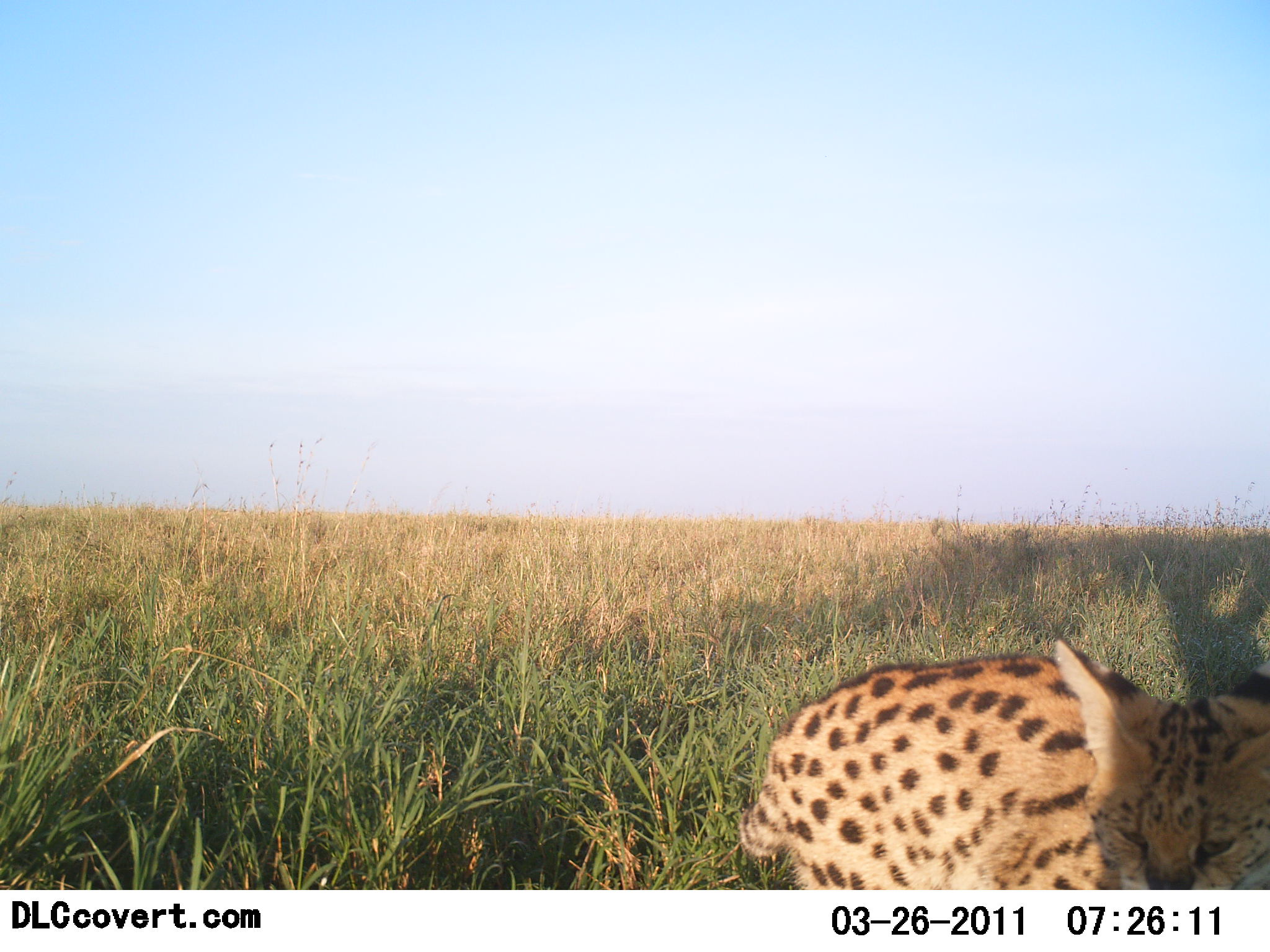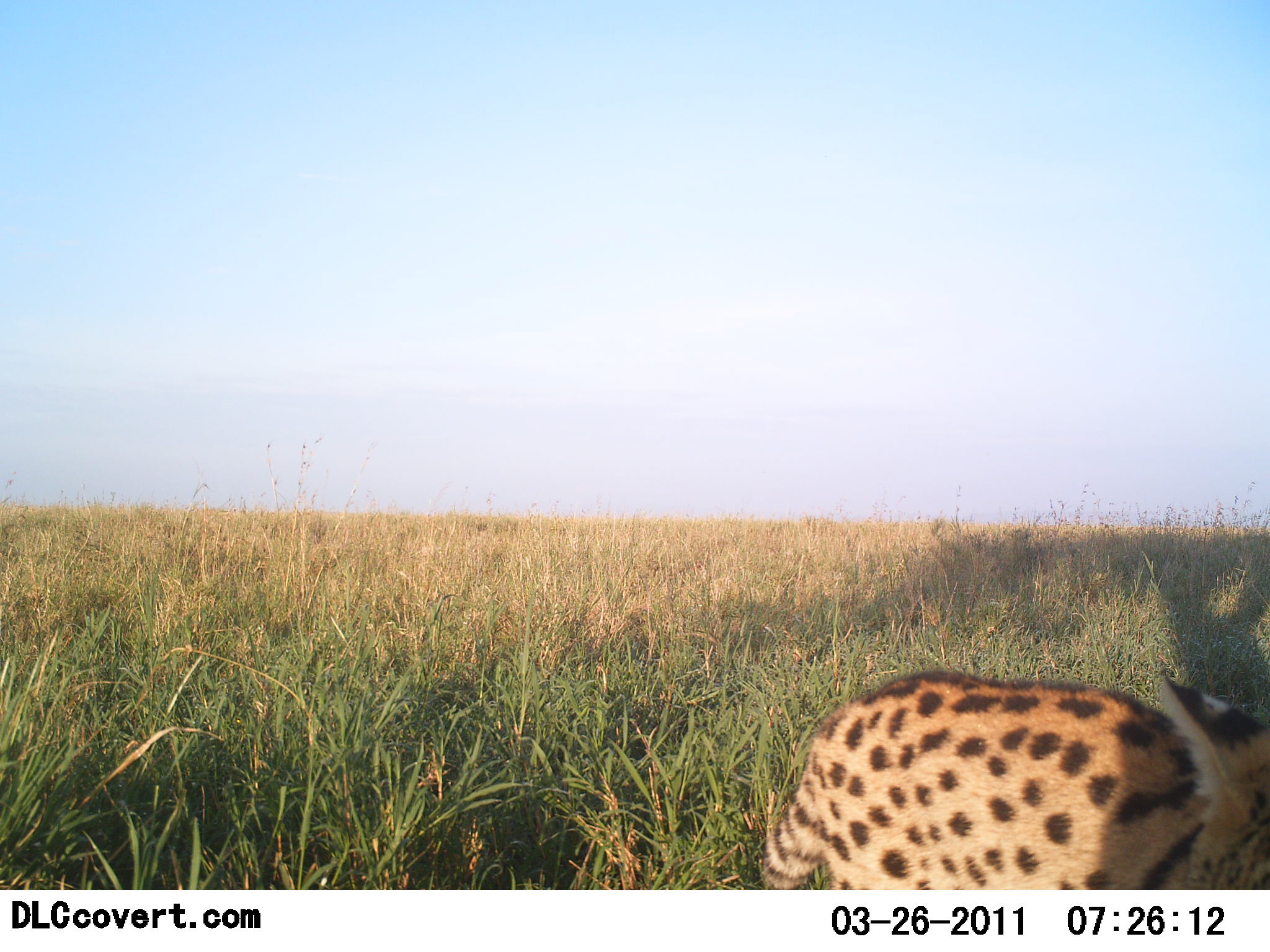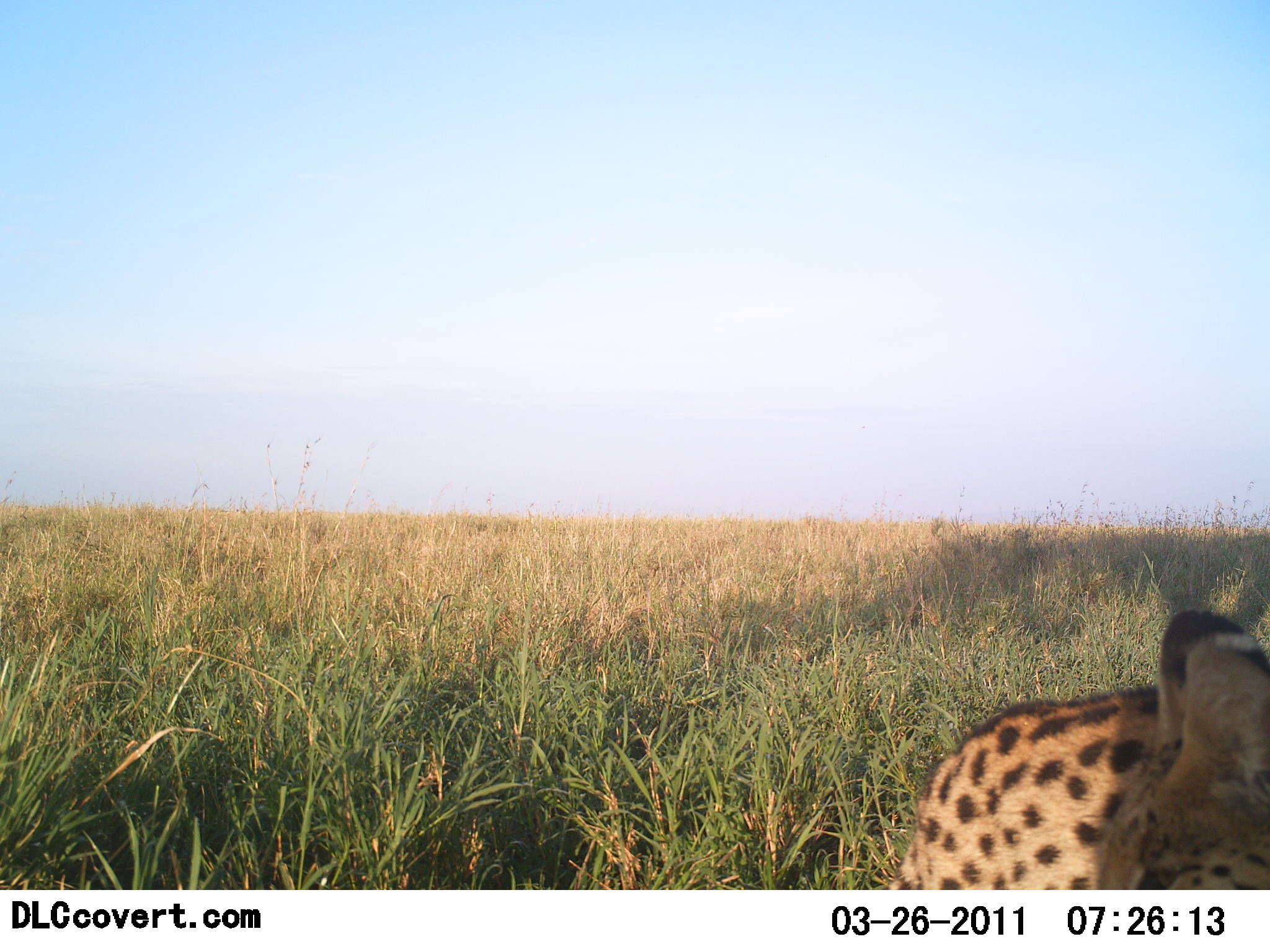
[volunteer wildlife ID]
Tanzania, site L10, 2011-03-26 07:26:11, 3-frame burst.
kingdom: Animalia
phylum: Chordata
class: Mammalia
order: Carnivora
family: Felidae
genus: Leptailurus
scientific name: Leptailurus serval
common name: serval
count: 1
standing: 55%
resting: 0%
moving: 45%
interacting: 9%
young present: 0%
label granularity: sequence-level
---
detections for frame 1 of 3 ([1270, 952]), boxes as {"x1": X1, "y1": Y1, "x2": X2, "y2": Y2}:
animal: {"x1": 737, "y1": 641, "x2": 1270, "y2": 889}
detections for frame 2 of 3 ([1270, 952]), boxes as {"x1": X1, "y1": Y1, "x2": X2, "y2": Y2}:
animal: {"x1": 762, "y1": 668, "x2": 1270, "y2": 889}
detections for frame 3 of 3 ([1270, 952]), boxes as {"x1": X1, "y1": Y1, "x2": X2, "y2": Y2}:
animal: {"x1": 891, "y1": 608, "x2": 1270, "y2": 889}